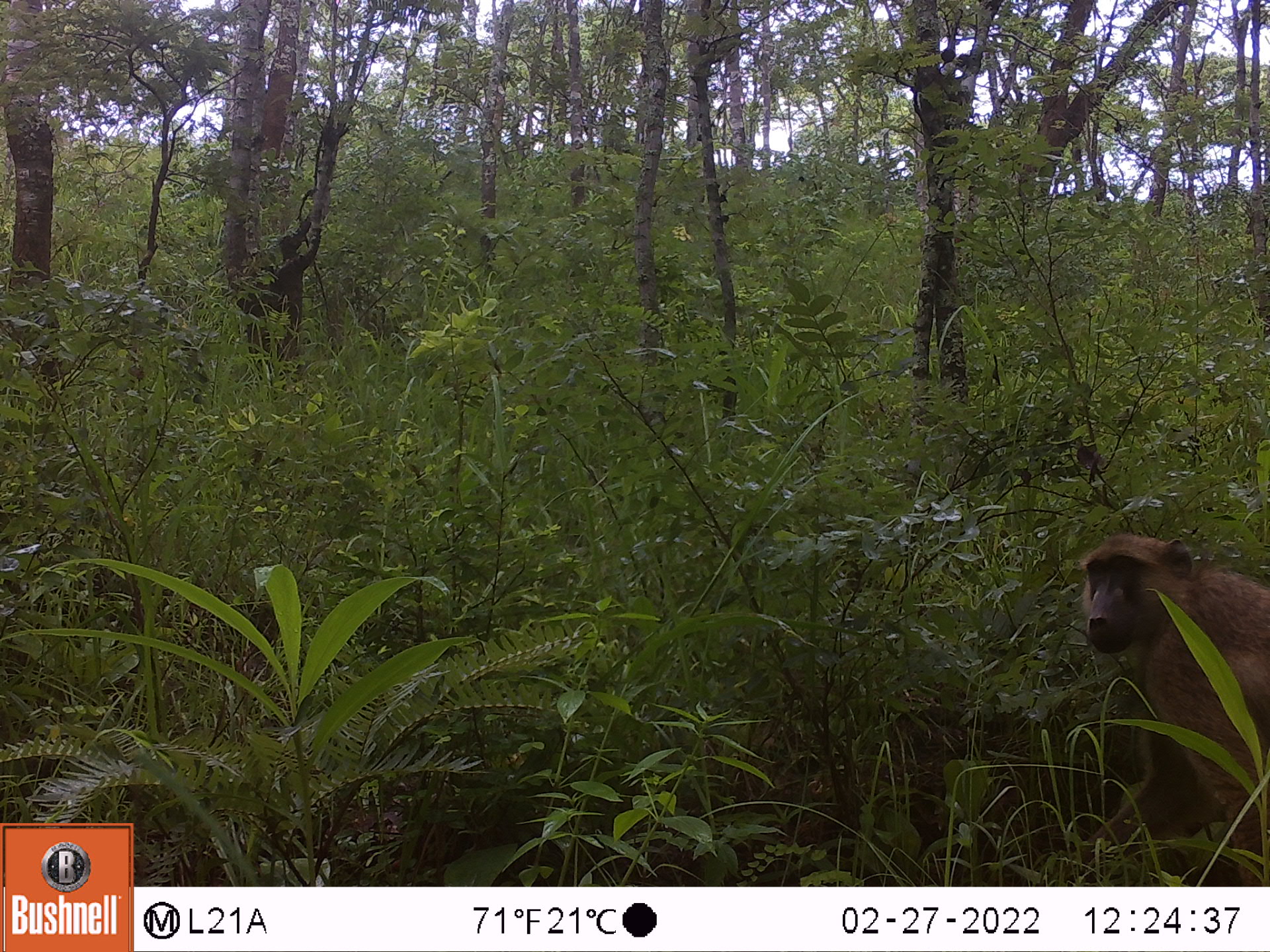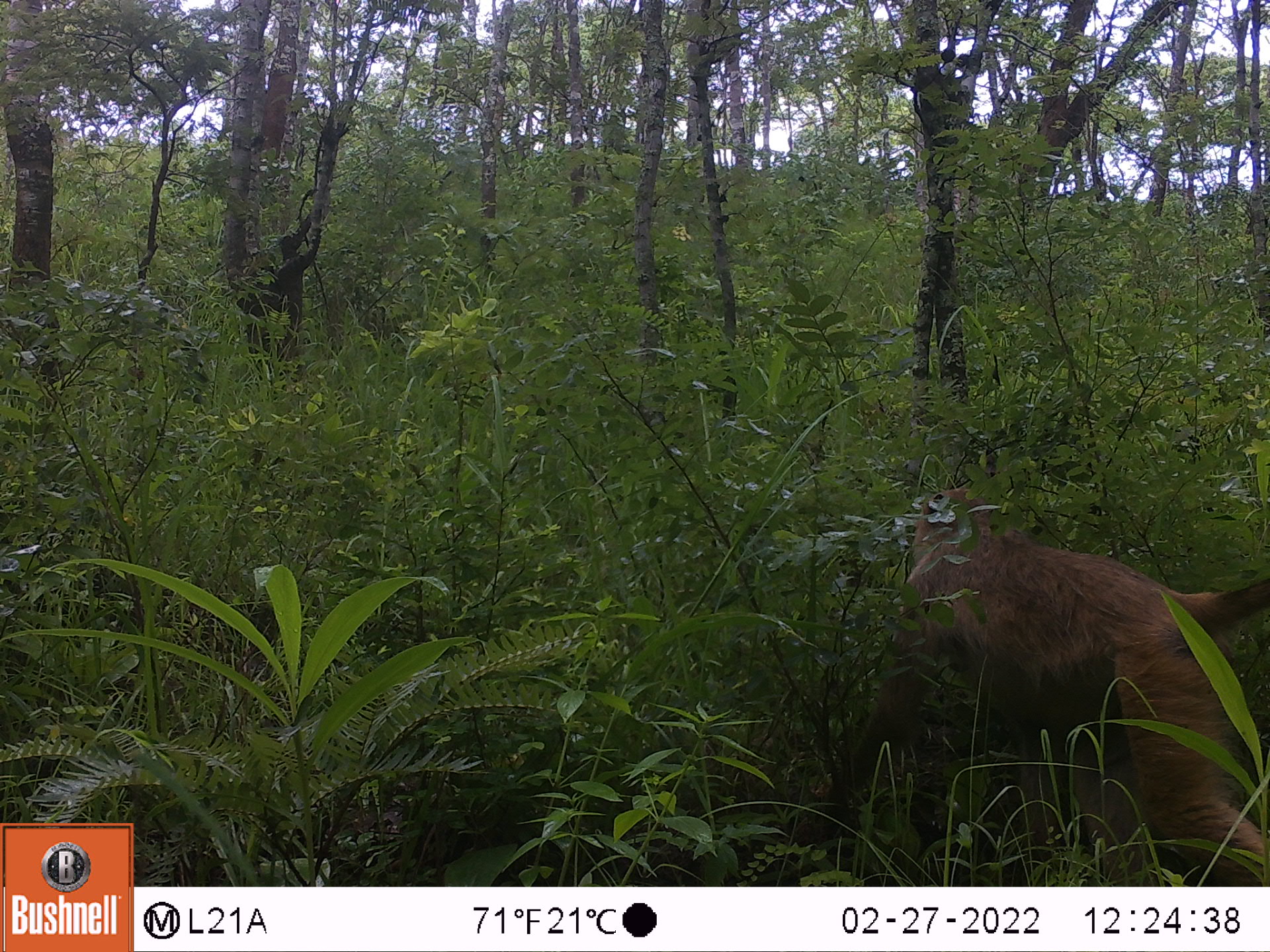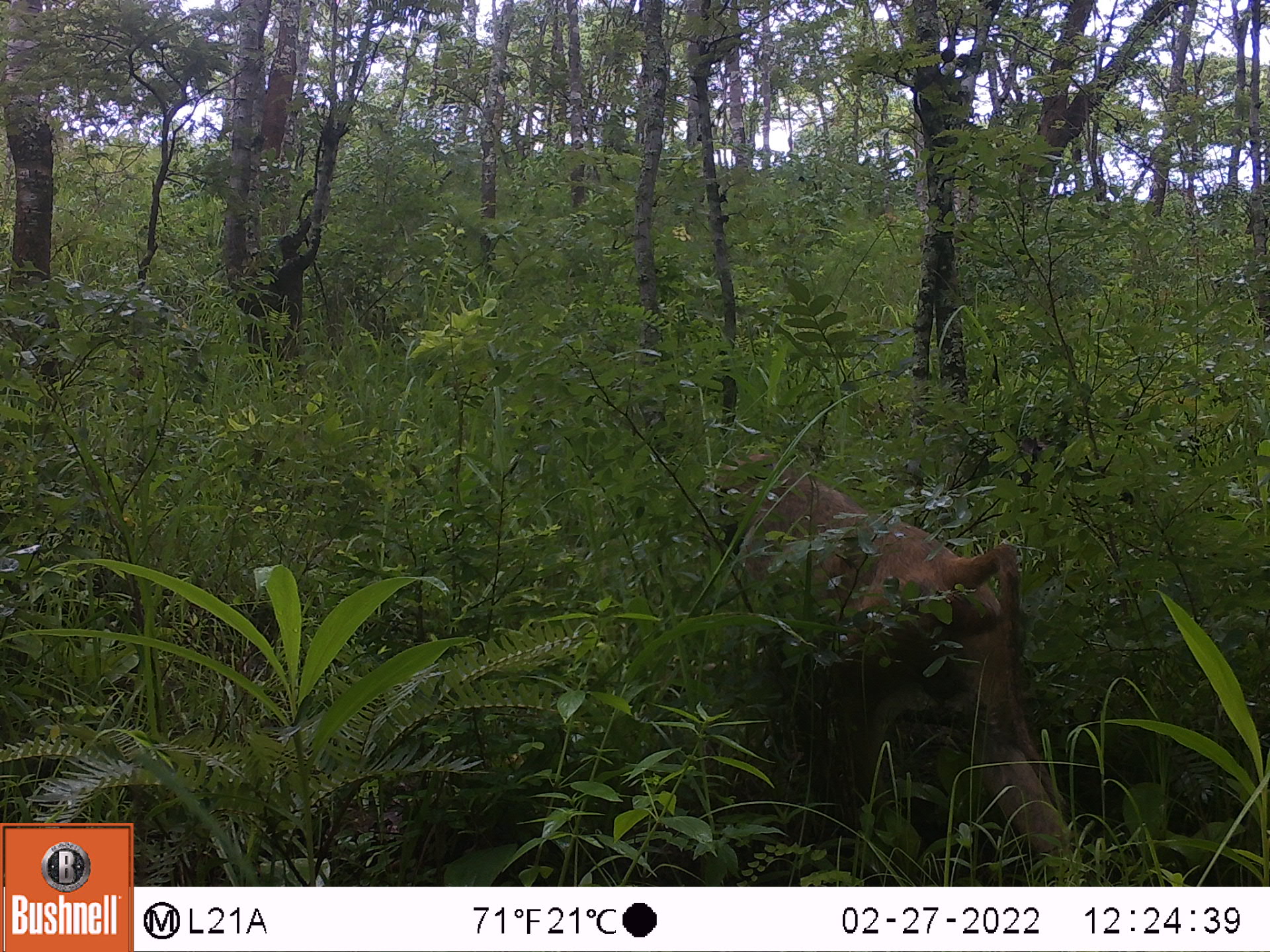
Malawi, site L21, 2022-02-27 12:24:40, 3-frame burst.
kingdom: Animalia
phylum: Chordata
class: Mammalia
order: Primates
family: Cercopithecidae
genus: Papio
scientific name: Papio cynocephalus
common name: yellow baboon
Yellow baboon (Papio cynocephalus), count 1.